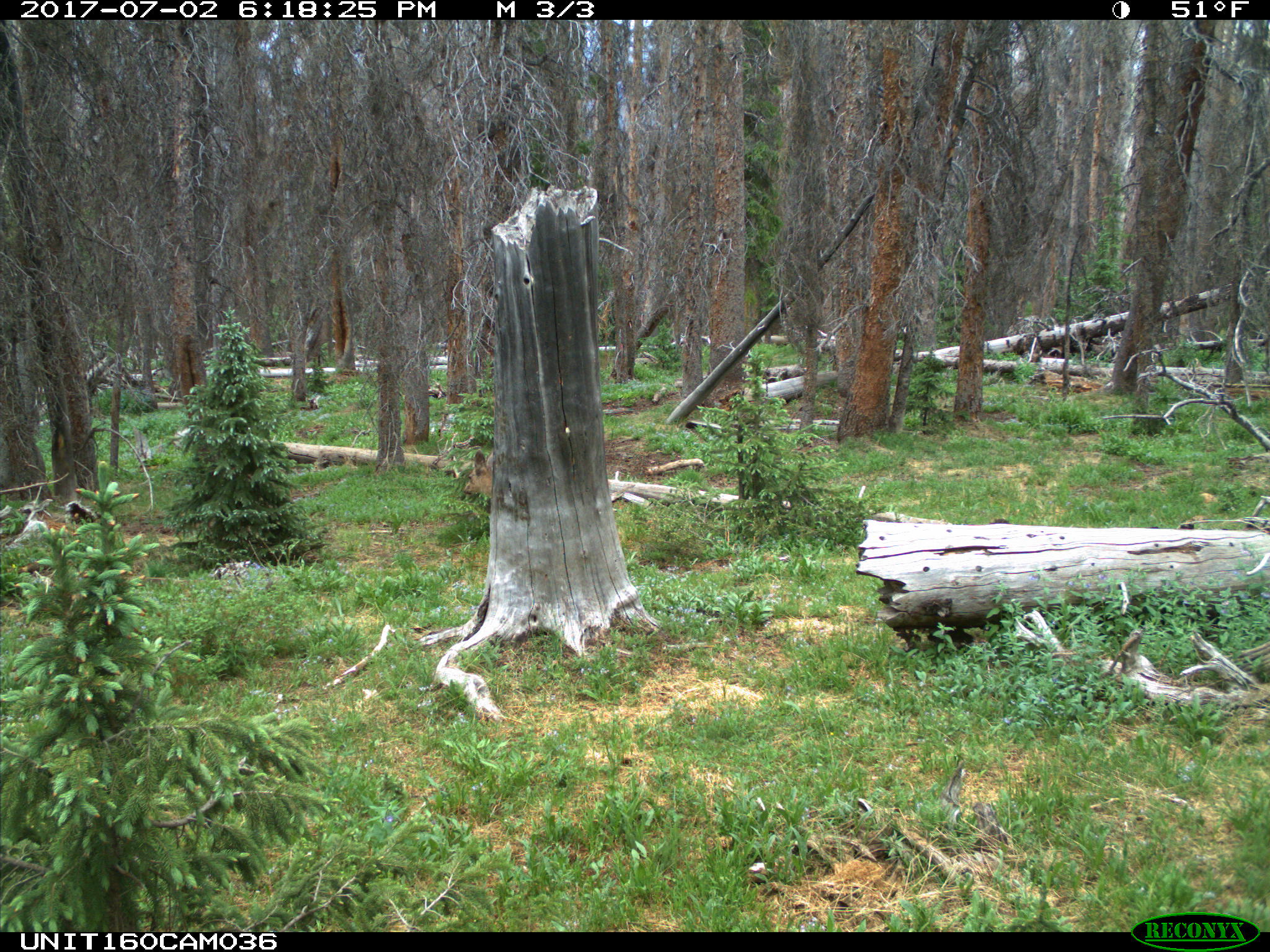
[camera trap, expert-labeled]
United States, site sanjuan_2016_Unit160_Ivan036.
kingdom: Animalia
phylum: Chordata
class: Mammalia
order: Artiodactyla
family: Cervidae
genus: Odocoileus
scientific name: Odocoileus hemionus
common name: mule deer